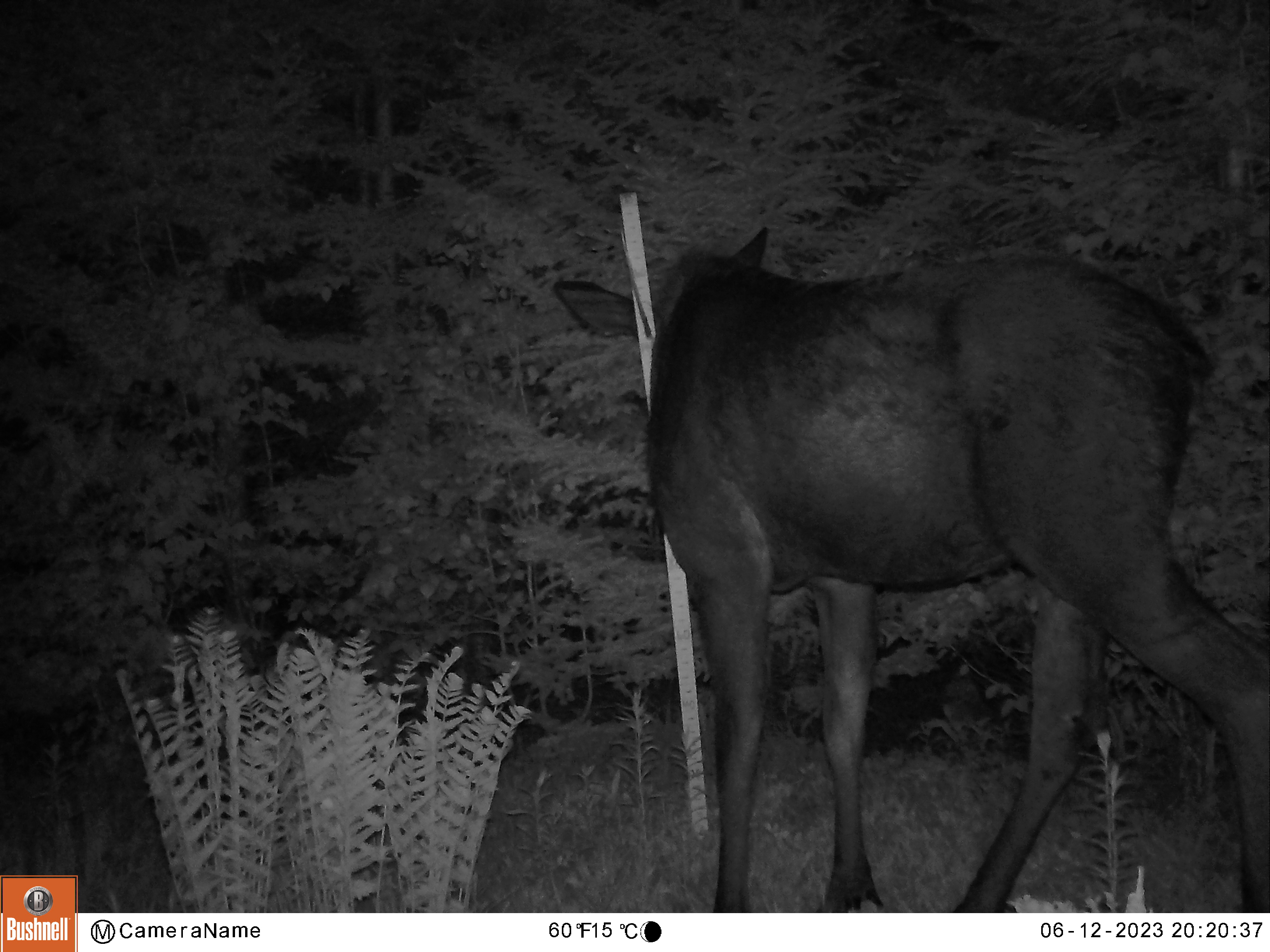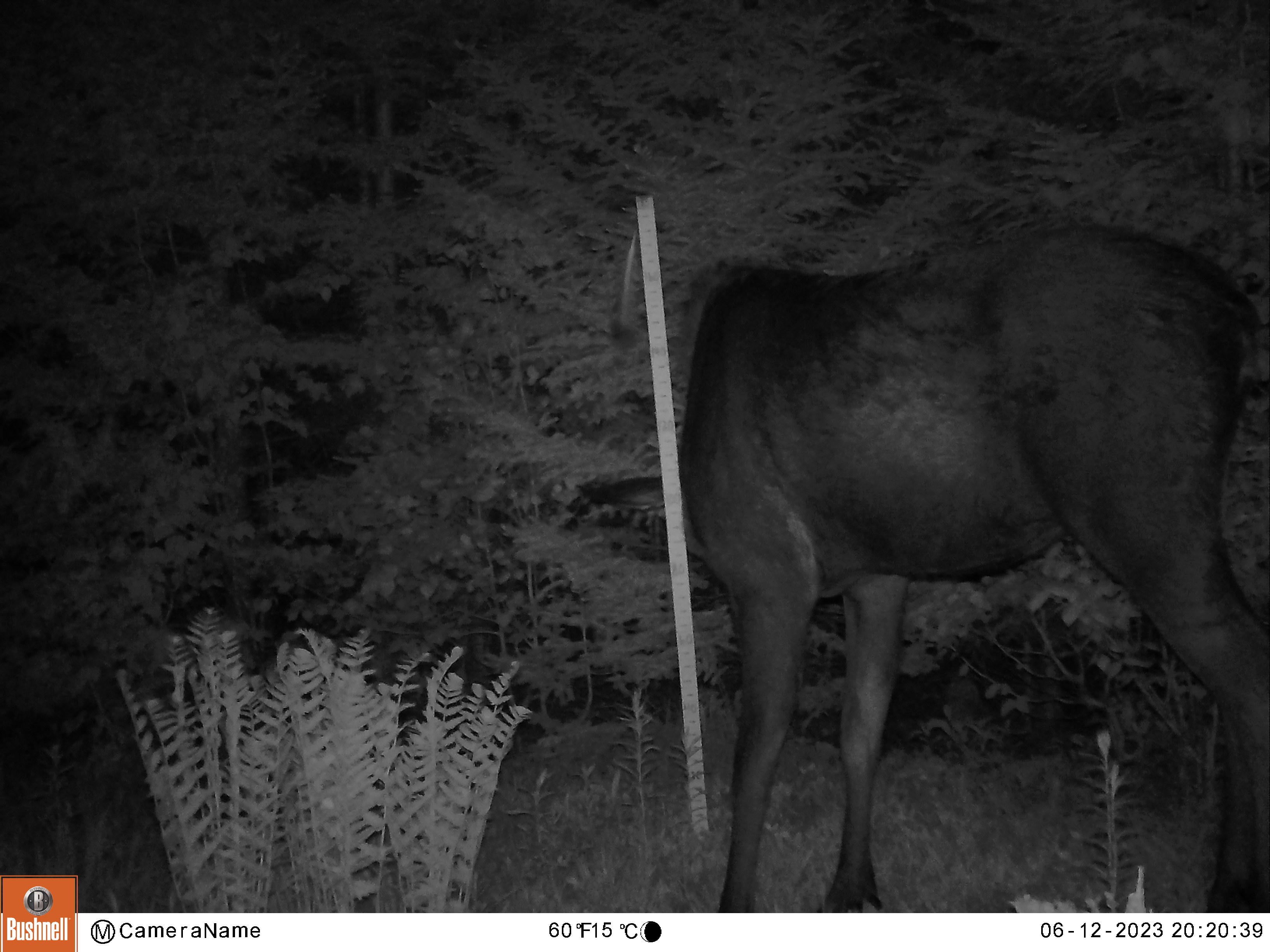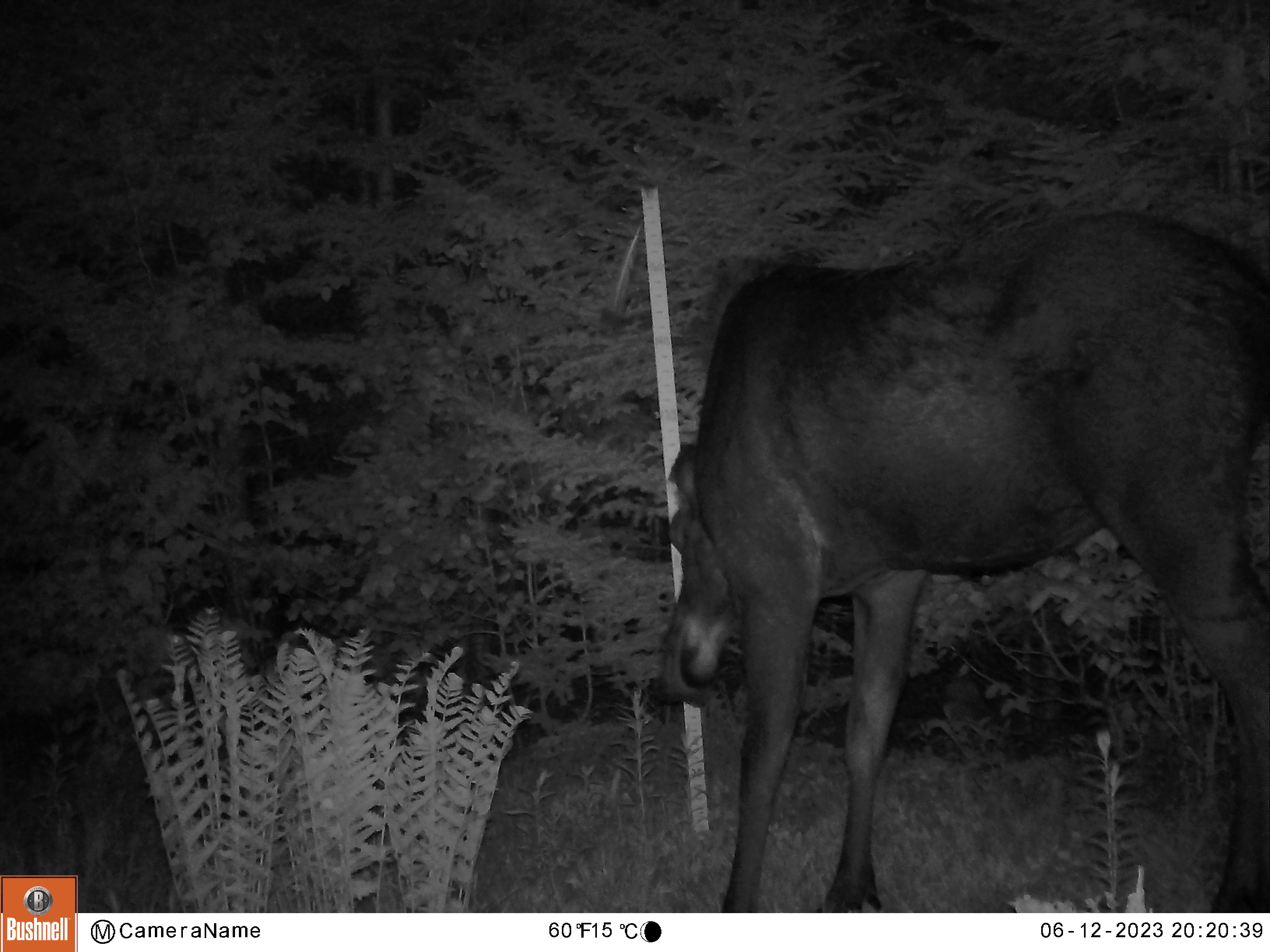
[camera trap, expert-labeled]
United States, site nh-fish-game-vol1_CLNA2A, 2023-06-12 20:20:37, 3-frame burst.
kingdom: Animalia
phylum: Chordata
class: Mammalia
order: Artiodactyla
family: Cervidae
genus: Alces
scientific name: Alces alces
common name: moose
Moose (Alces alces).